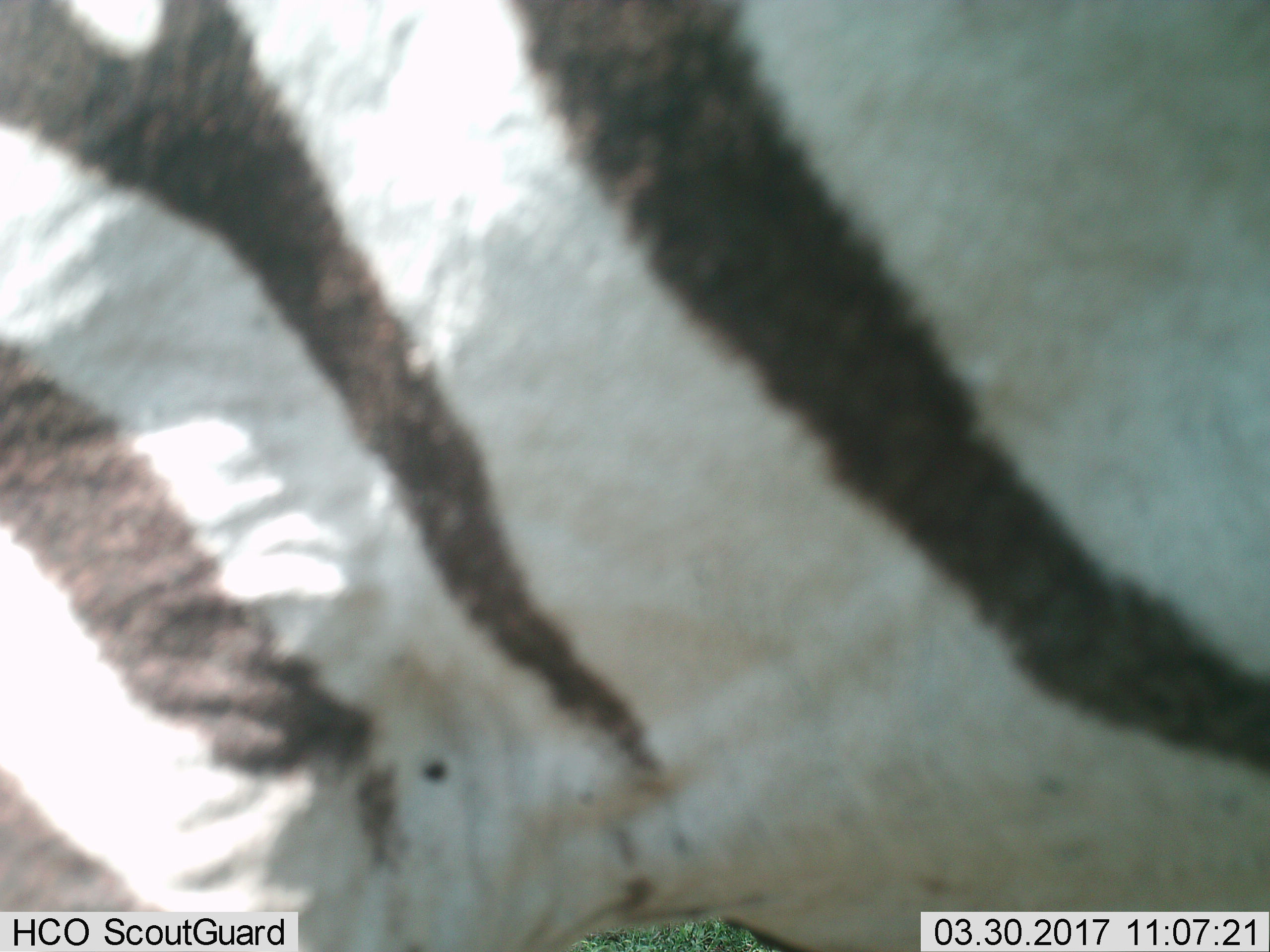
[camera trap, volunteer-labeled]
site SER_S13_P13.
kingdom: Animalia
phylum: Chordata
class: Mammalia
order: Perissodactyla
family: Equidae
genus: Equus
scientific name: Equus quagga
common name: plains zebra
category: zebraplains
Zebraplains (plains zebra) (Equus quagga), count 1. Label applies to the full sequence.